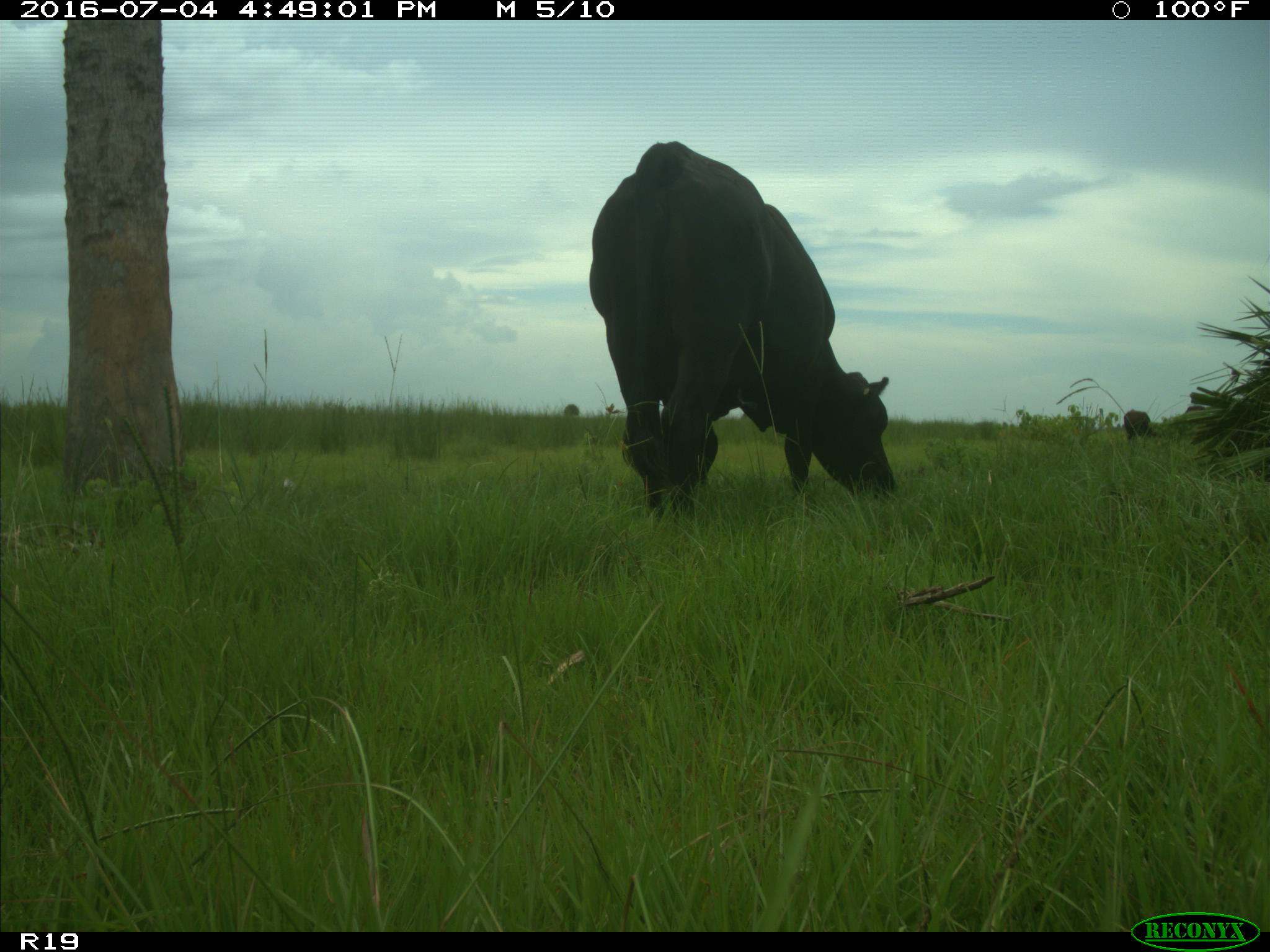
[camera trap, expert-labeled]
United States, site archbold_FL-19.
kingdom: Animalia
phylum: Chordata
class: Mammalia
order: Artiodactyla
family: Bovidae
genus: Bos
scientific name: Bos taurus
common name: domestic cow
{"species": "Bos taurus (domestic cow)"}